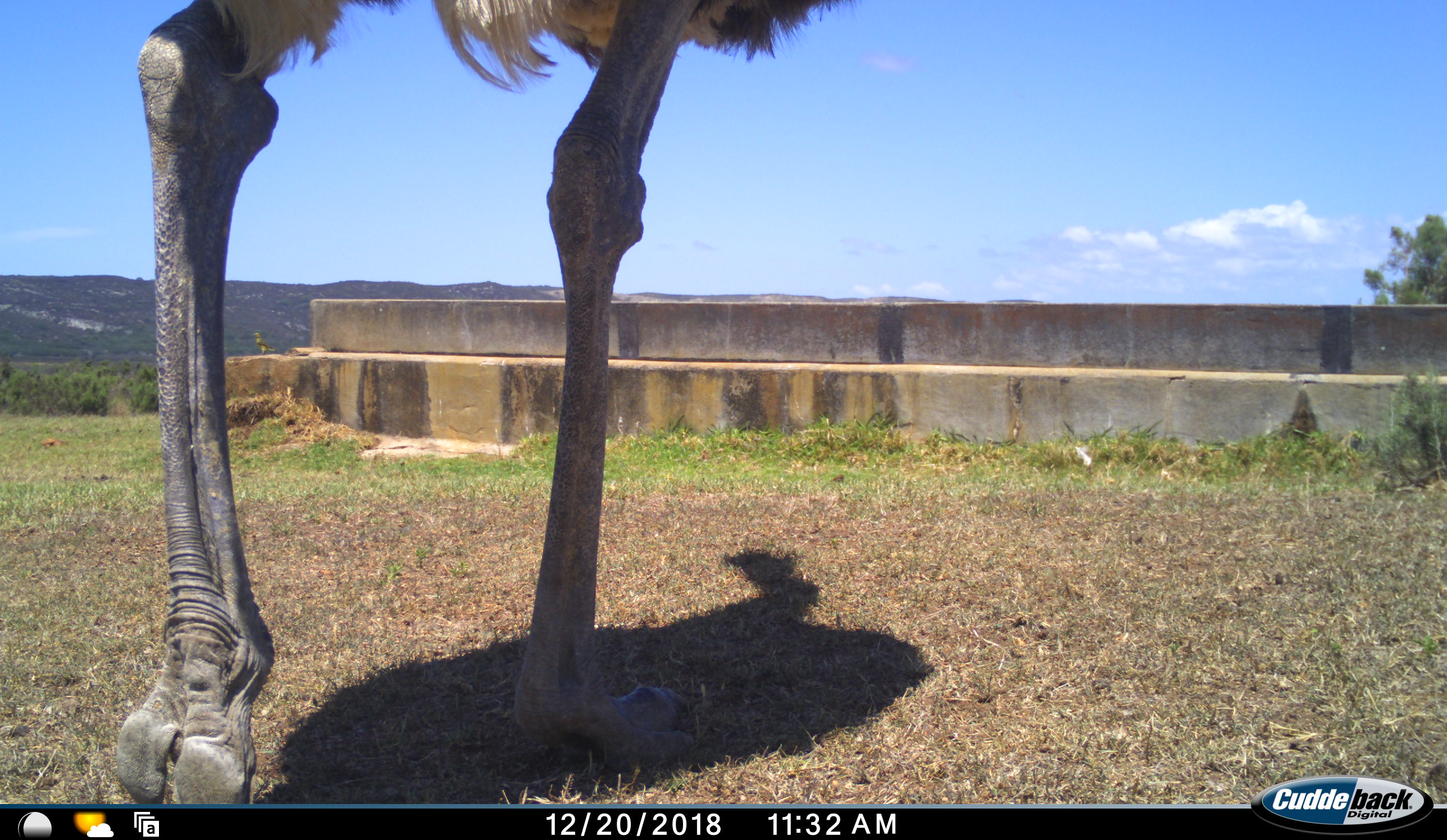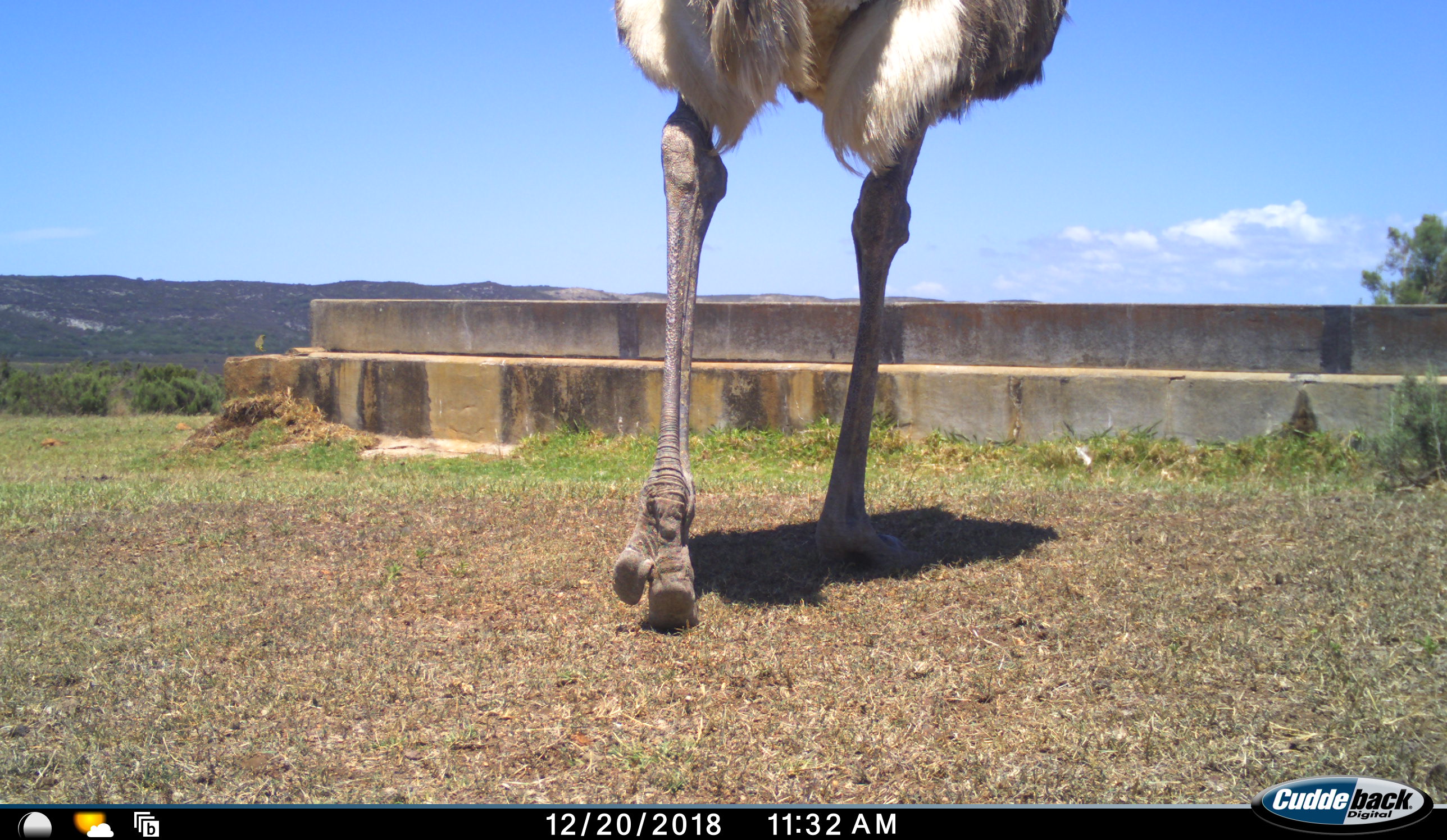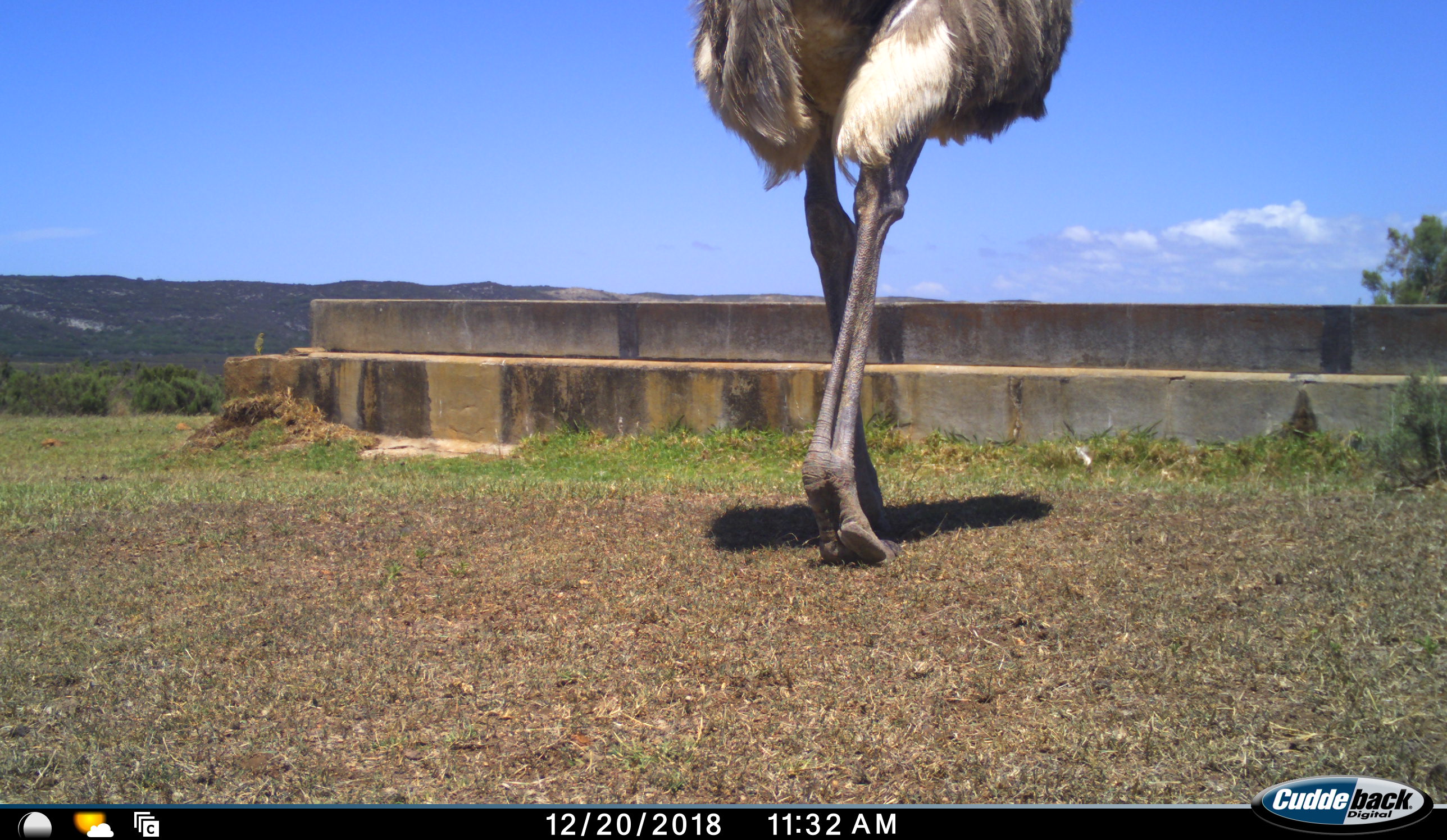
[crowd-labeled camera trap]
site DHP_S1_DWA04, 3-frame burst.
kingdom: Animalia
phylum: Chordata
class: Aves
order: Struthioniformes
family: Struthionidae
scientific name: Struthionidae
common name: ostrich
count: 1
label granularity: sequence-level